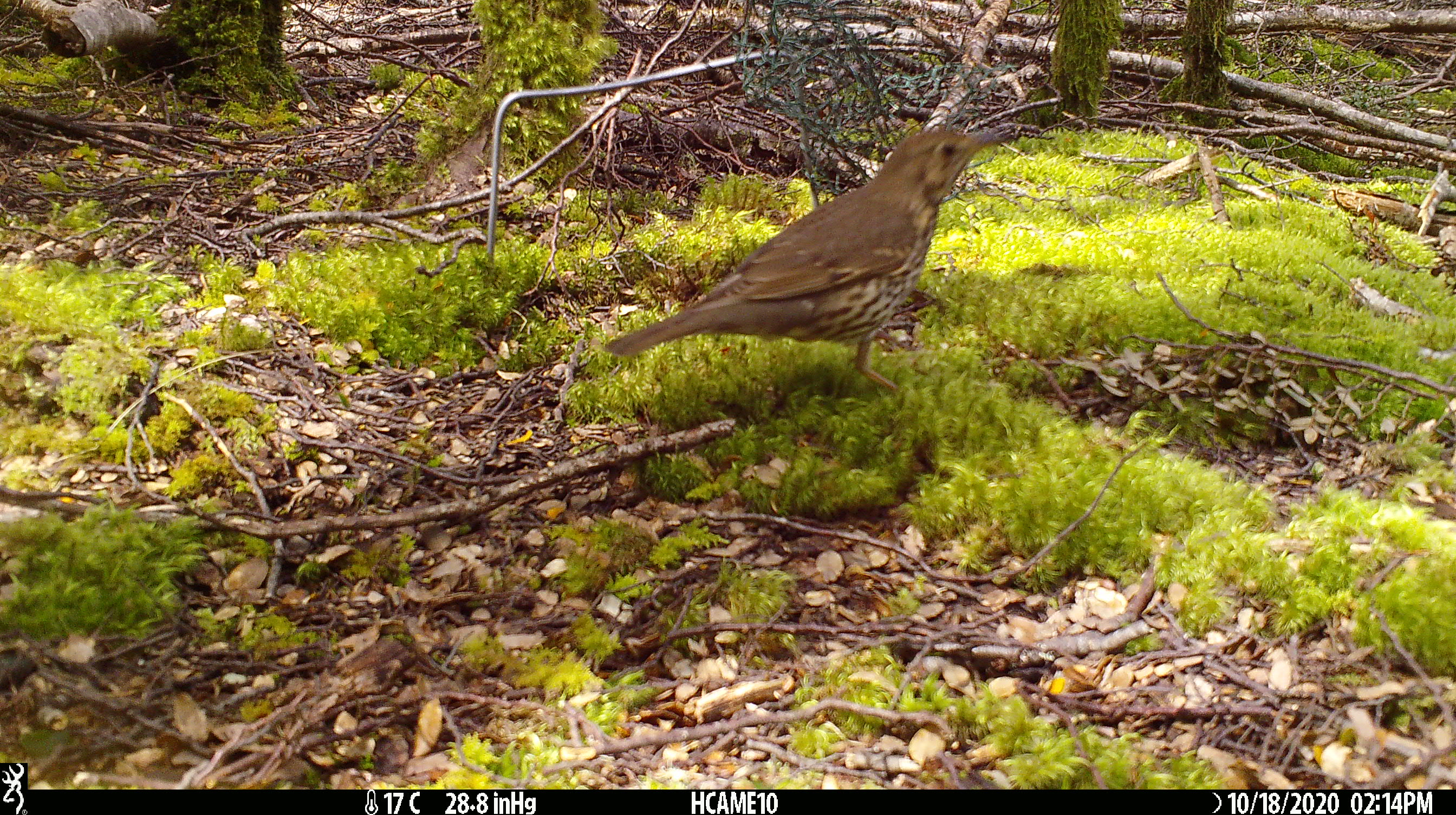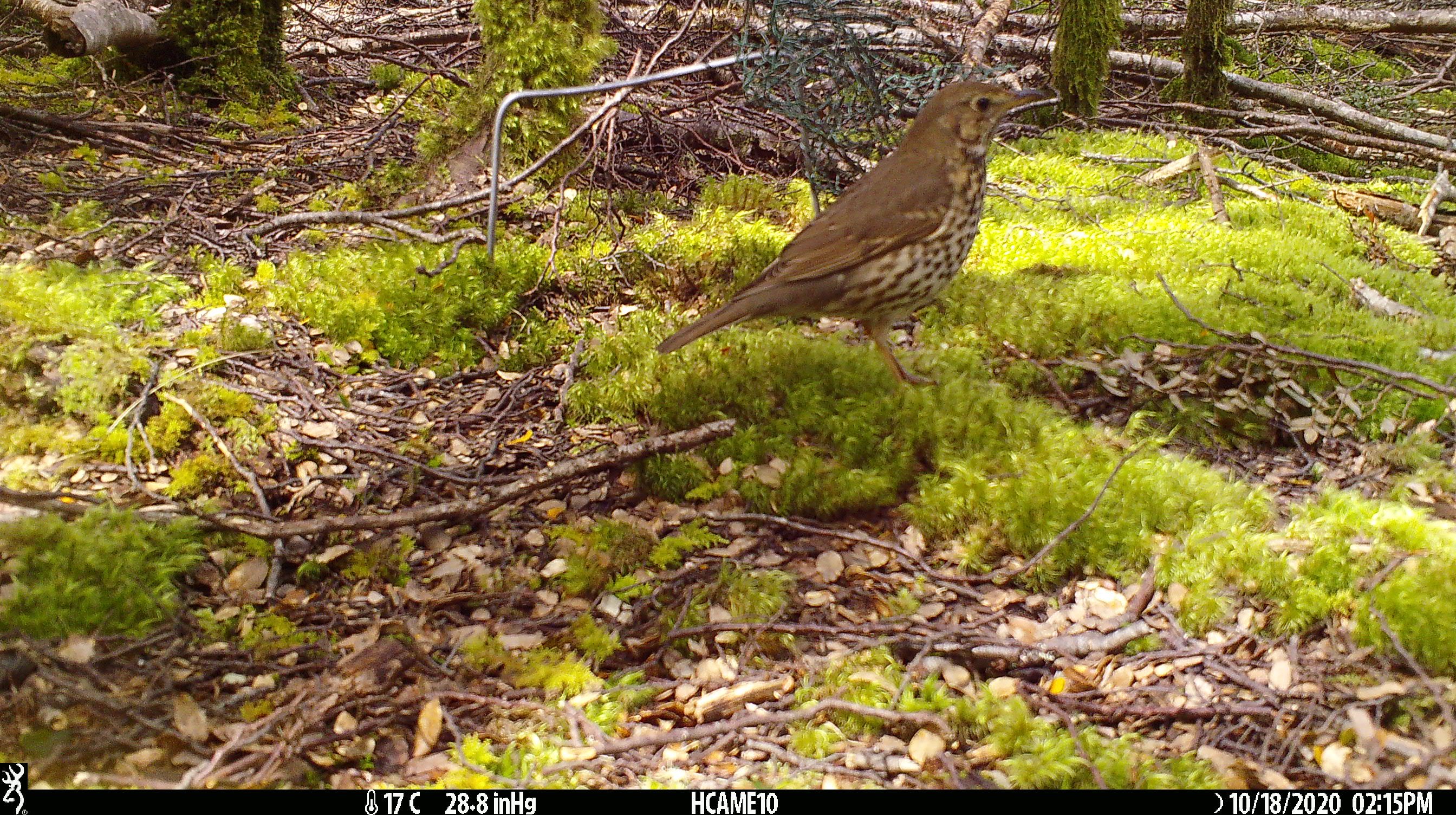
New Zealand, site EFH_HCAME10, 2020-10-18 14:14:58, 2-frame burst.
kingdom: Animalia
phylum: Chordata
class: Aves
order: Passeriformes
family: Turdidae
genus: Turdus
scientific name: Turdus philomelos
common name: song thrush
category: thrush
Thrush (song thrush) (Turdus philomelos).